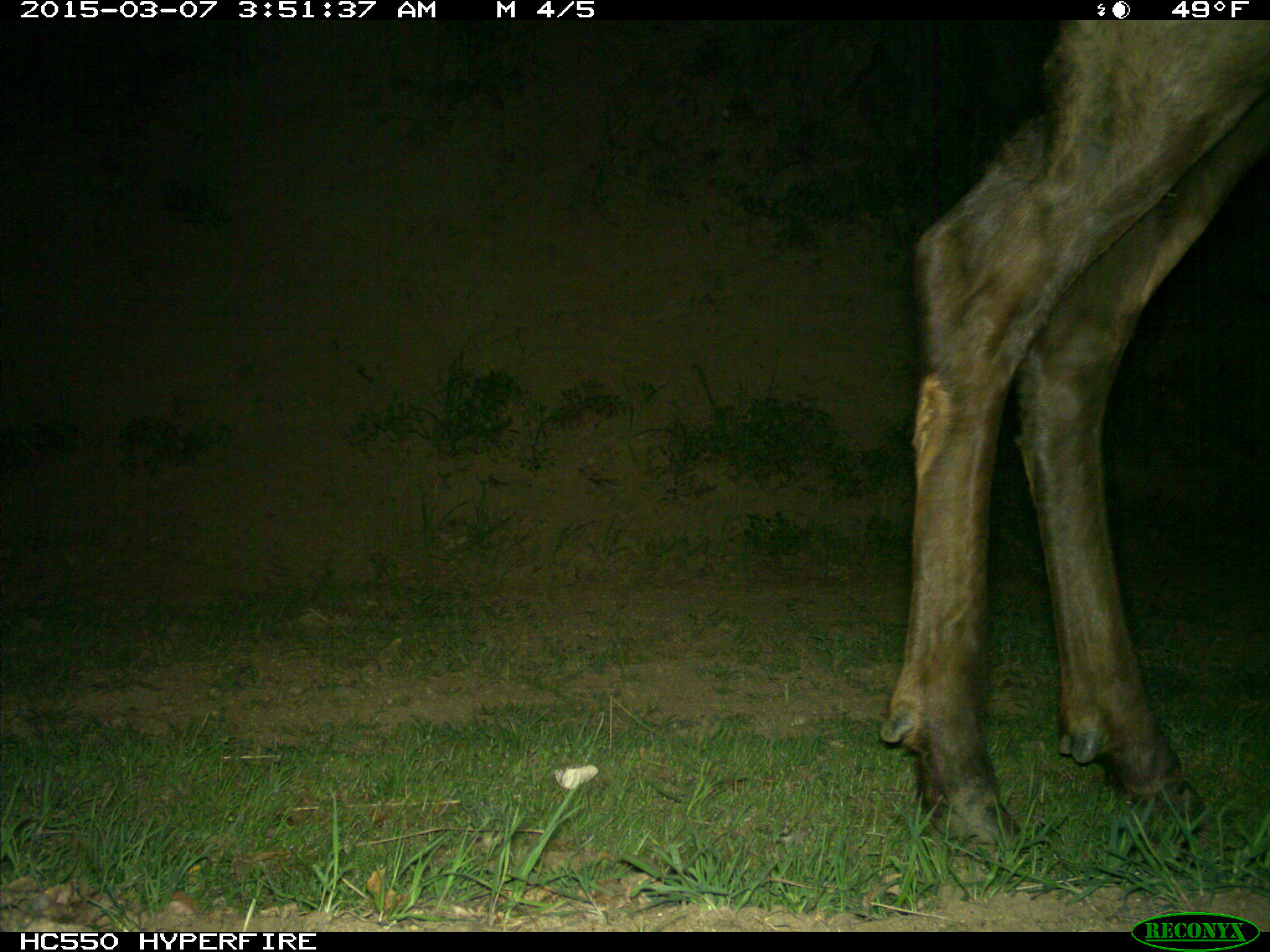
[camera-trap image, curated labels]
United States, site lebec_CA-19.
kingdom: Animalia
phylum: Chordata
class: Mammalia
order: Artiodactyla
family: Cervidae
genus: Cervus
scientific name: Cervus canadensis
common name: elk